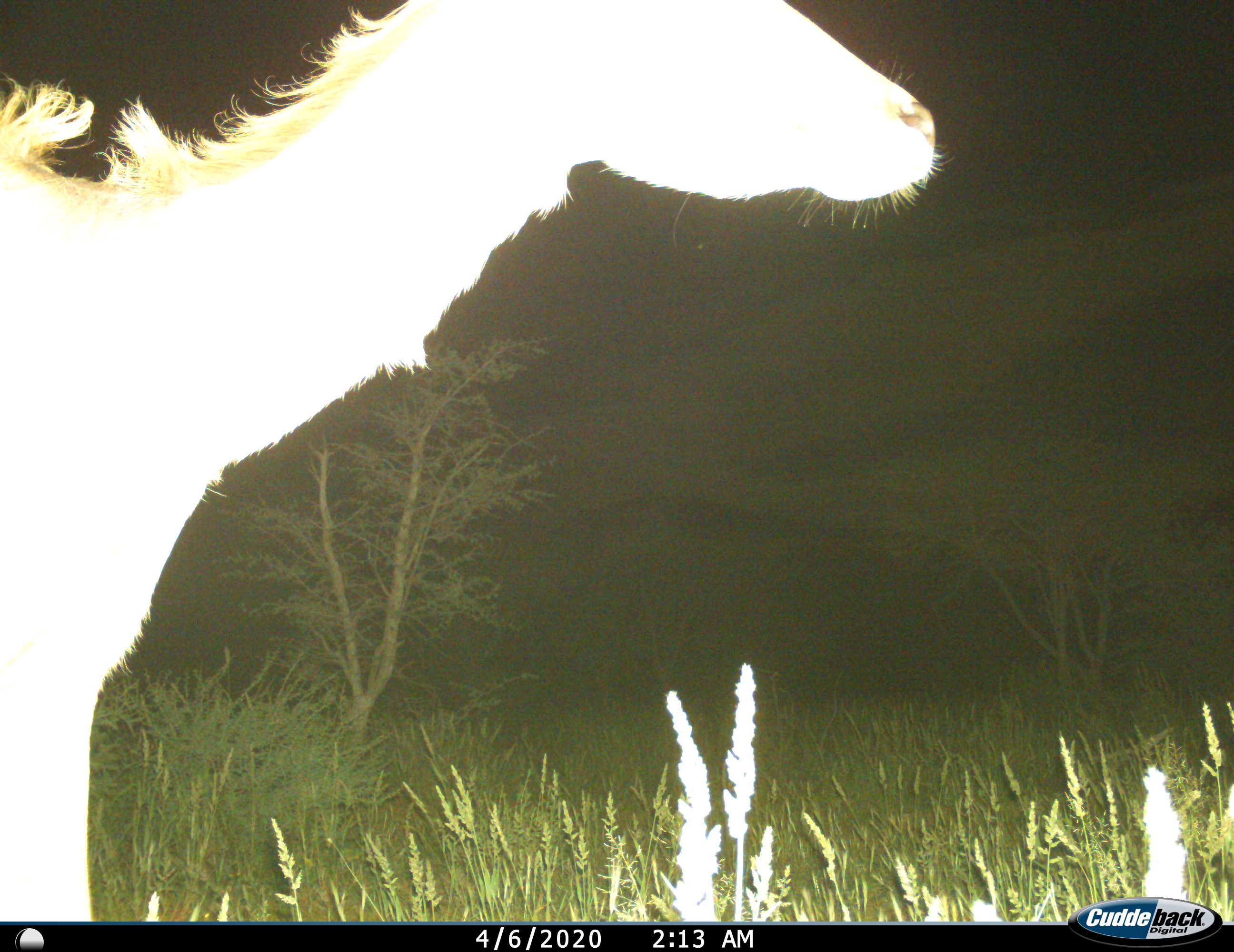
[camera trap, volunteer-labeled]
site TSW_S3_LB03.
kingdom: Animalia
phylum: Chordata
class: Mammalia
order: Artiodactyla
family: Bovidae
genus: Tragelaphus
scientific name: Tragelaphus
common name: kudu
Kudu (Tragelaphus), count 1. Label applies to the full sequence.